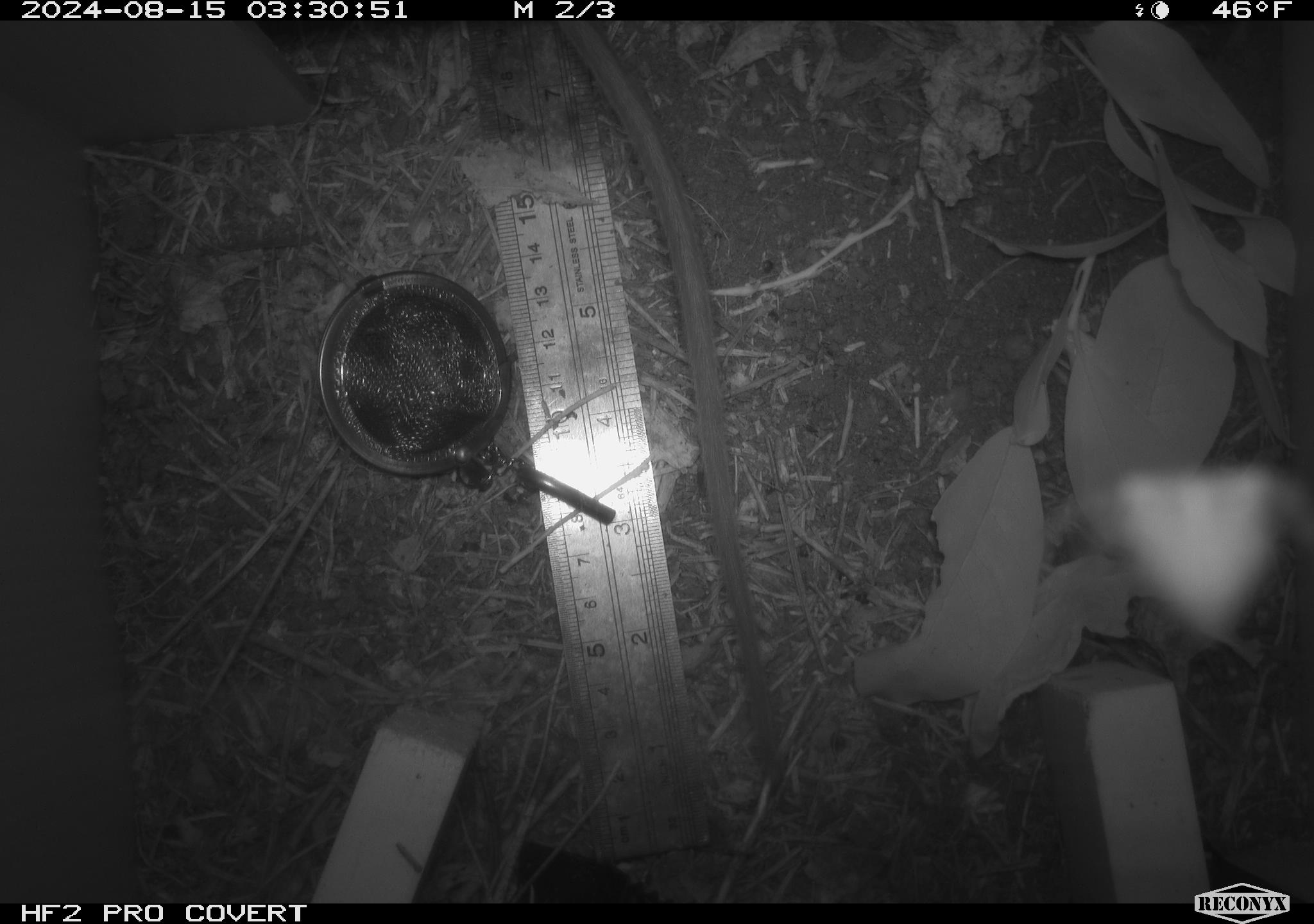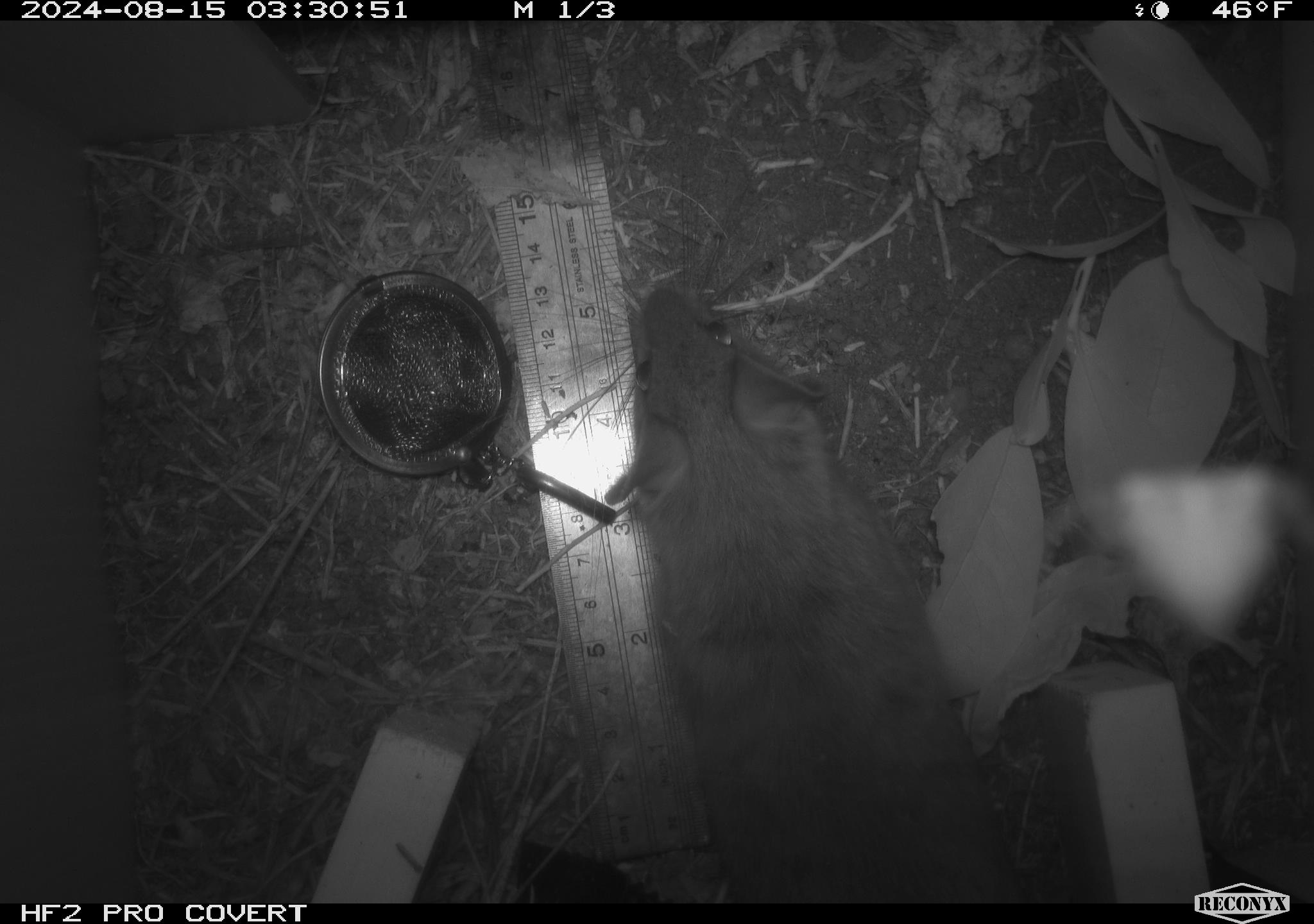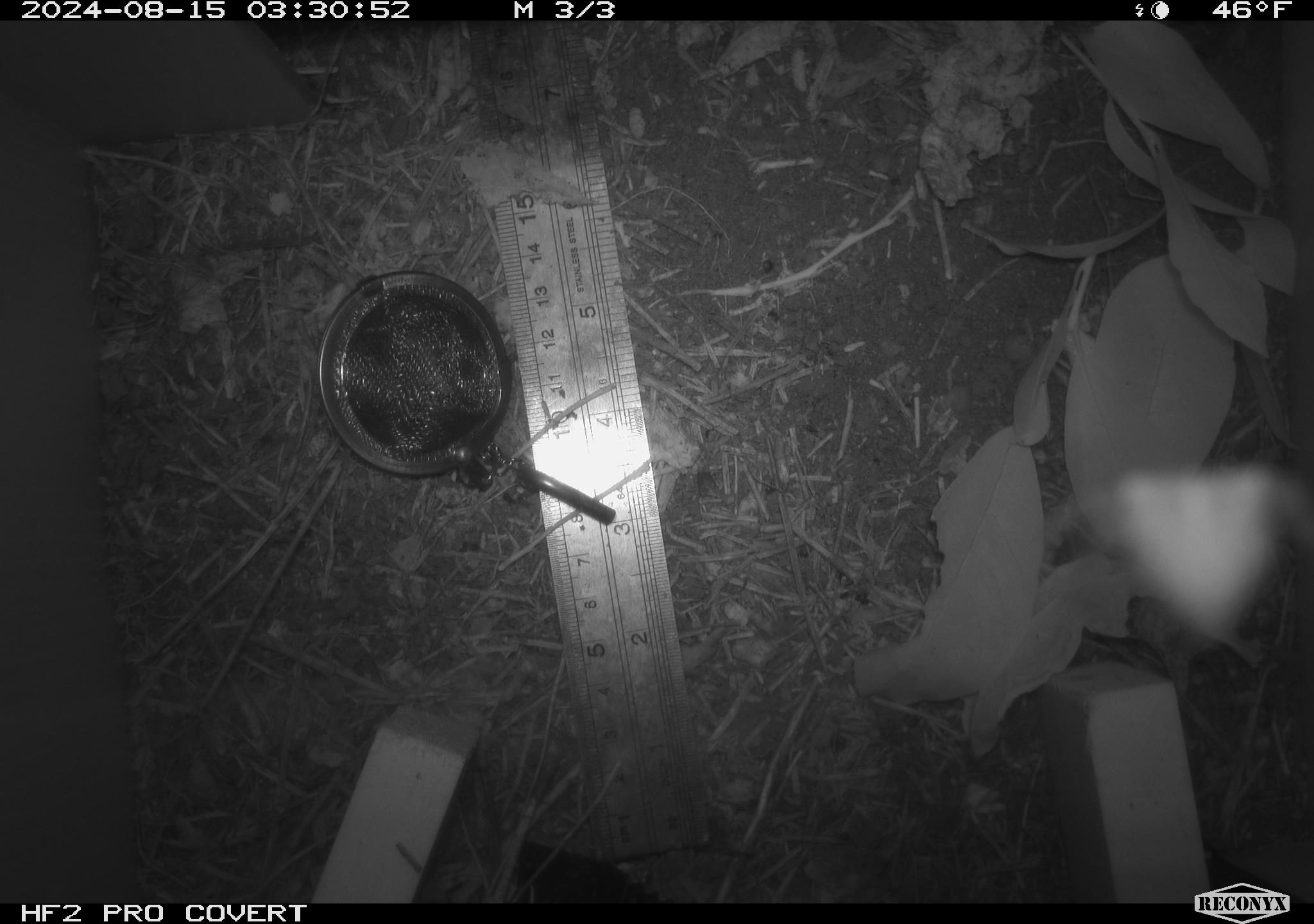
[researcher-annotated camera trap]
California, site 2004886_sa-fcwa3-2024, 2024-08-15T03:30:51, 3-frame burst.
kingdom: Animalia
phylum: Chordata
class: Mammalia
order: Rodentia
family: Cricetidae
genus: Neotoma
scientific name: Neotoma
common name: pack rat or woodrat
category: neotoma species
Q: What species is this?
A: Neotoma species (pack rat or woodrat) (Neotoma).